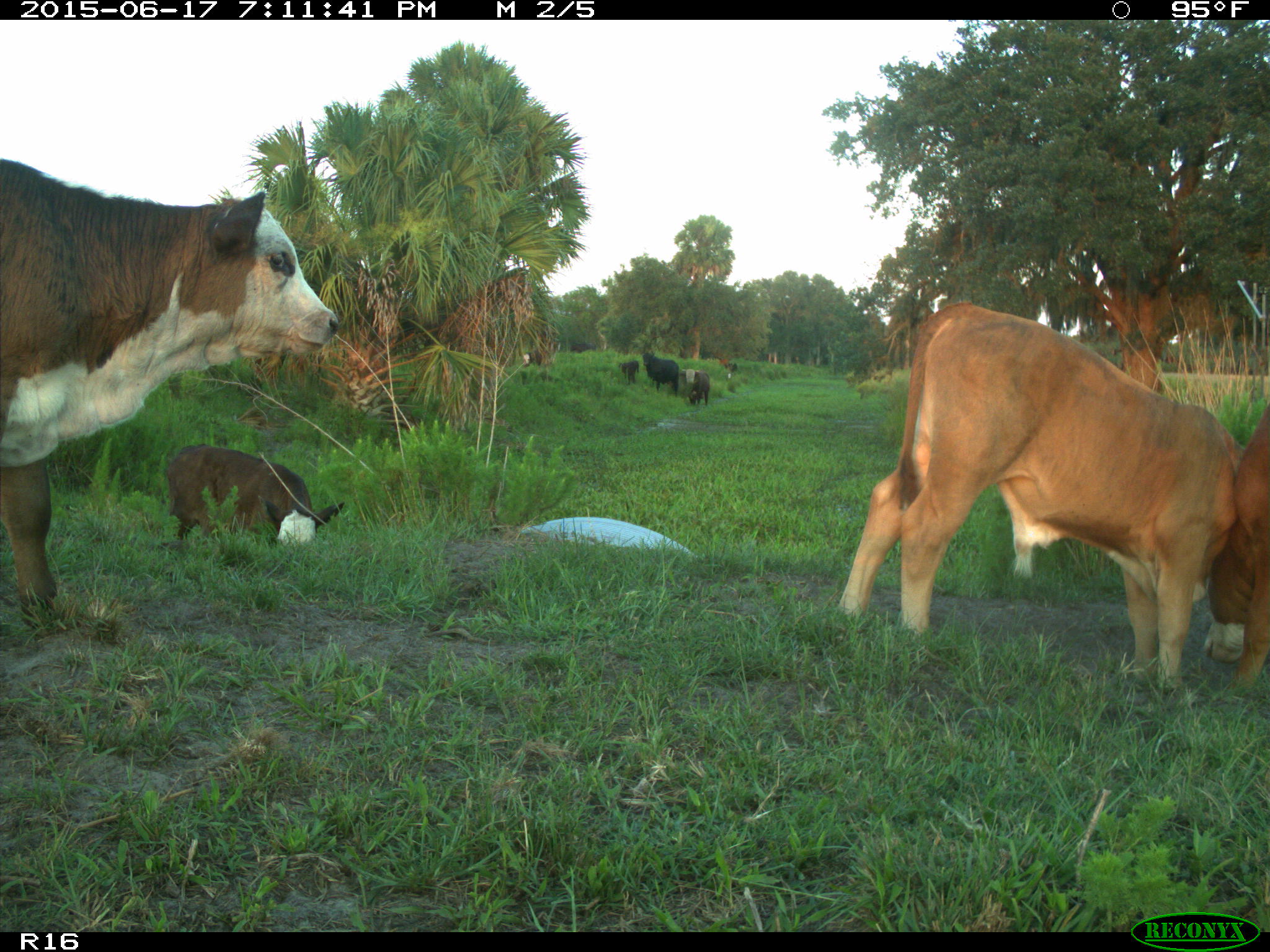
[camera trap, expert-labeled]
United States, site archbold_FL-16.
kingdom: Animalia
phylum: Chordata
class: Mammalia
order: Artiodactyla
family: Bovidae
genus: Bos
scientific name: Bos taurus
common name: domestic cow